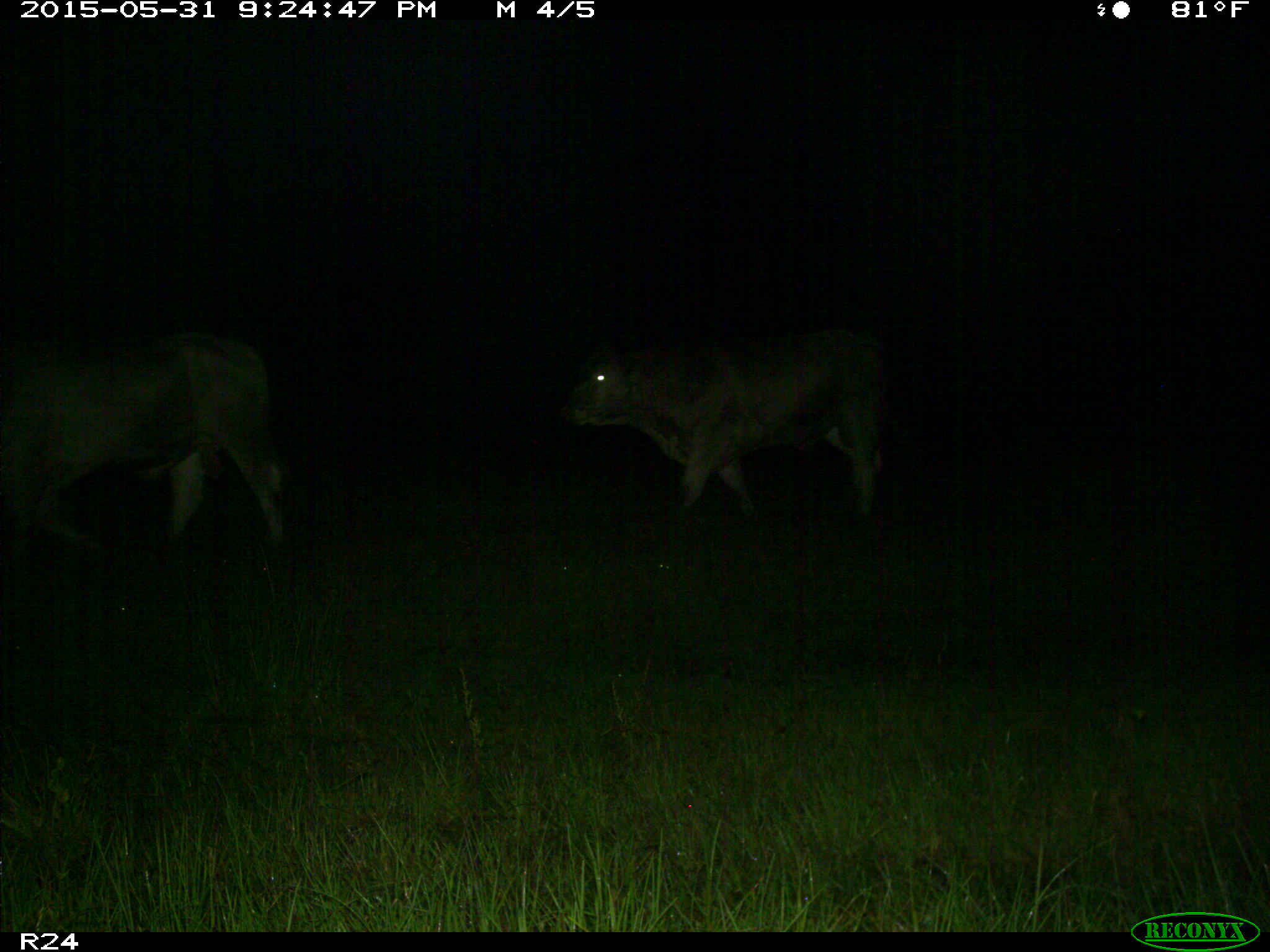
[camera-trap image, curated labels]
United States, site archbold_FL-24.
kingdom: Animalia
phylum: Chordata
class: Mammalia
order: Artiodactyla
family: Bovidae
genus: Bos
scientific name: Bos taurus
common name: domestic cow